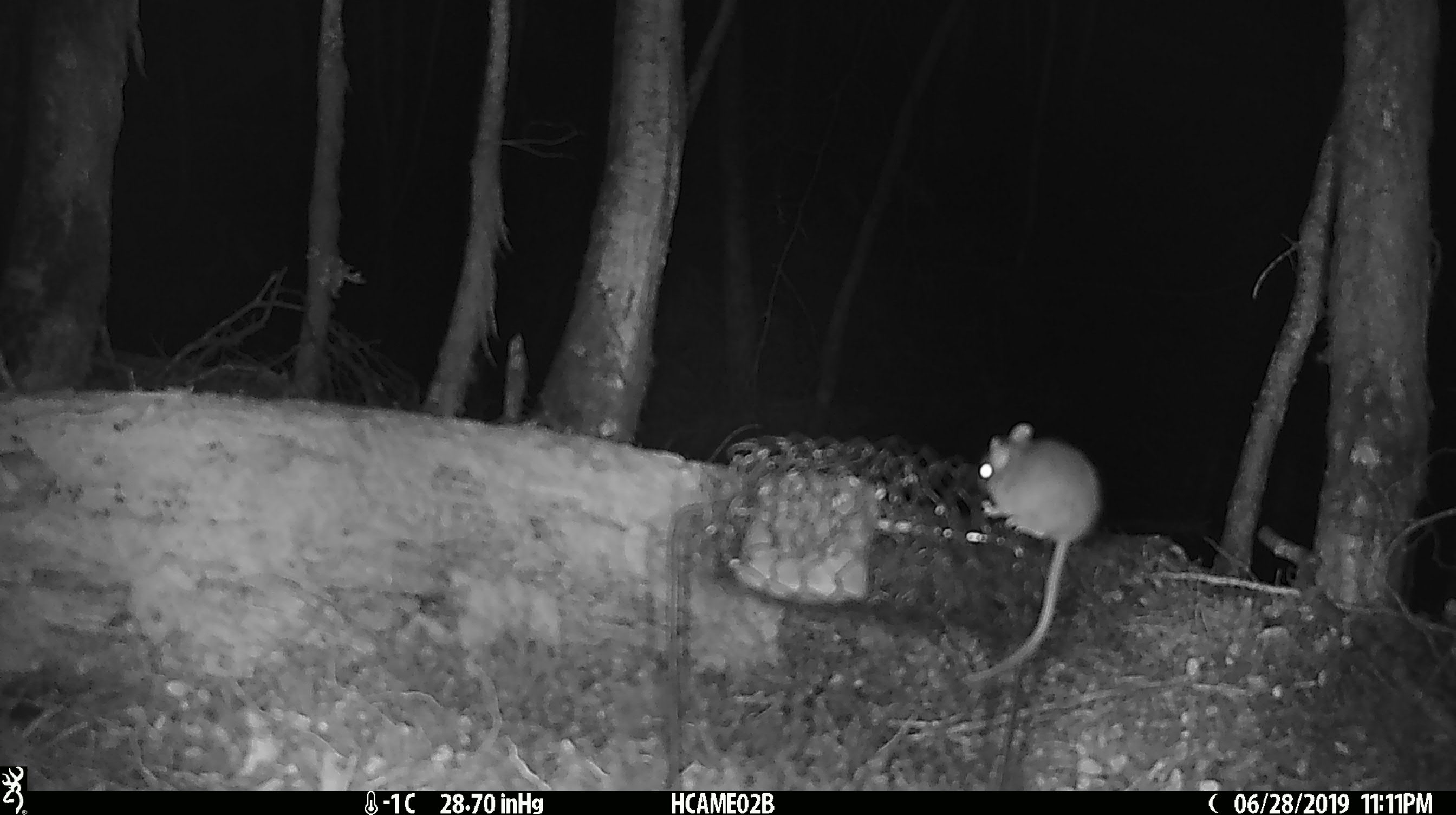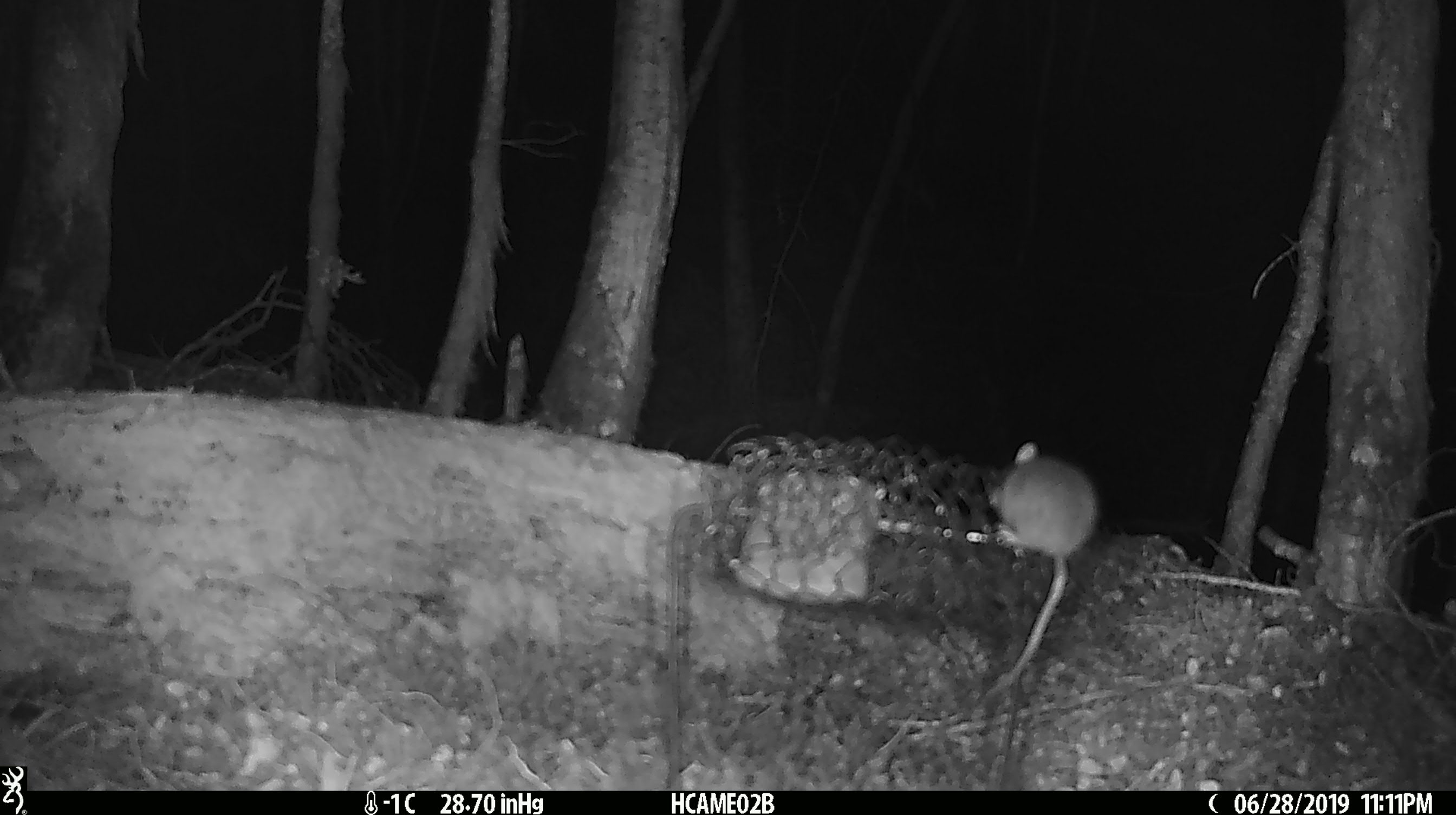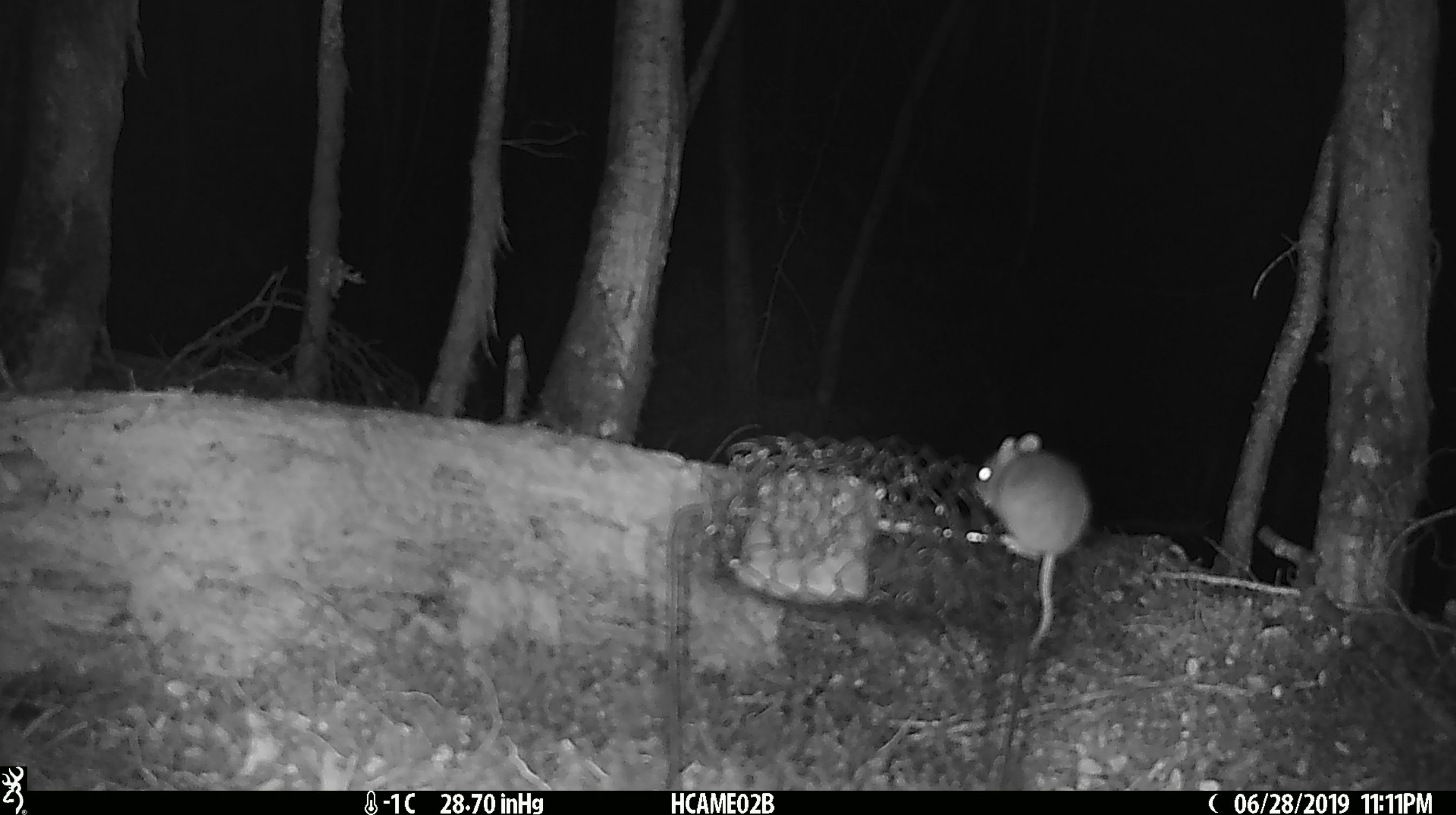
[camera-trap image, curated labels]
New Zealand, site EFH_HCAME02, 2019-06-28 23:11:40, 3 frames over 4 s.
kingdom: Animalia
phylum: Chordata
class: Mammalia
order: Rodentia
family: Muridae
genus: Mus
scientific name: Mus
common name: mouse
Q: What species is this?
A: Mouse (Mus).